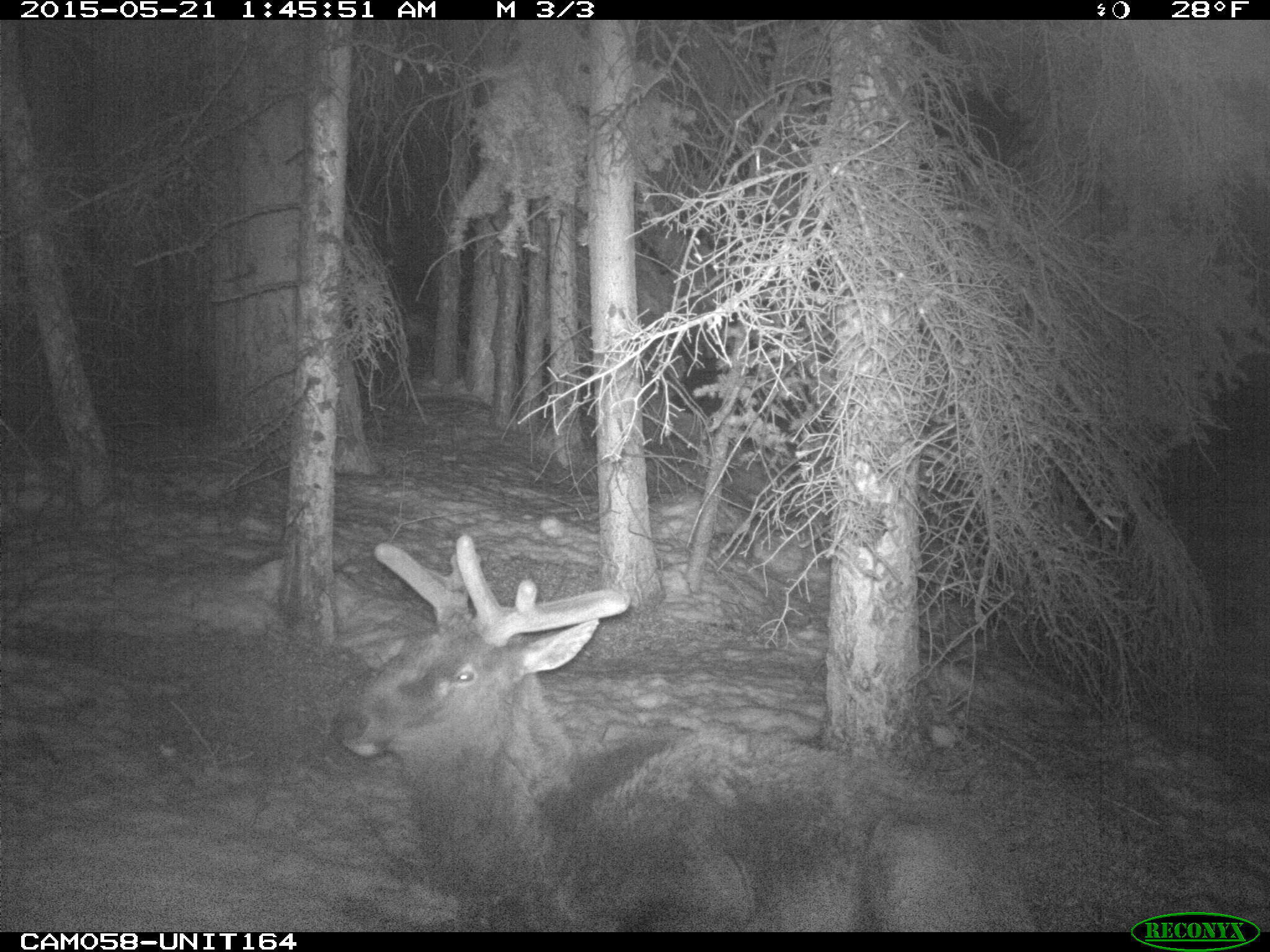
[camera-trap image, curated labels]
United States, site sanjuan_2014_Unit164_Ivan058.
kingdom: Animalia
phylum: Chordata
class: Mammalia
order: Artiodactyla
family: Cervidae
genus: Cervus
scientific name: Cervus elaphus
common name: red deer